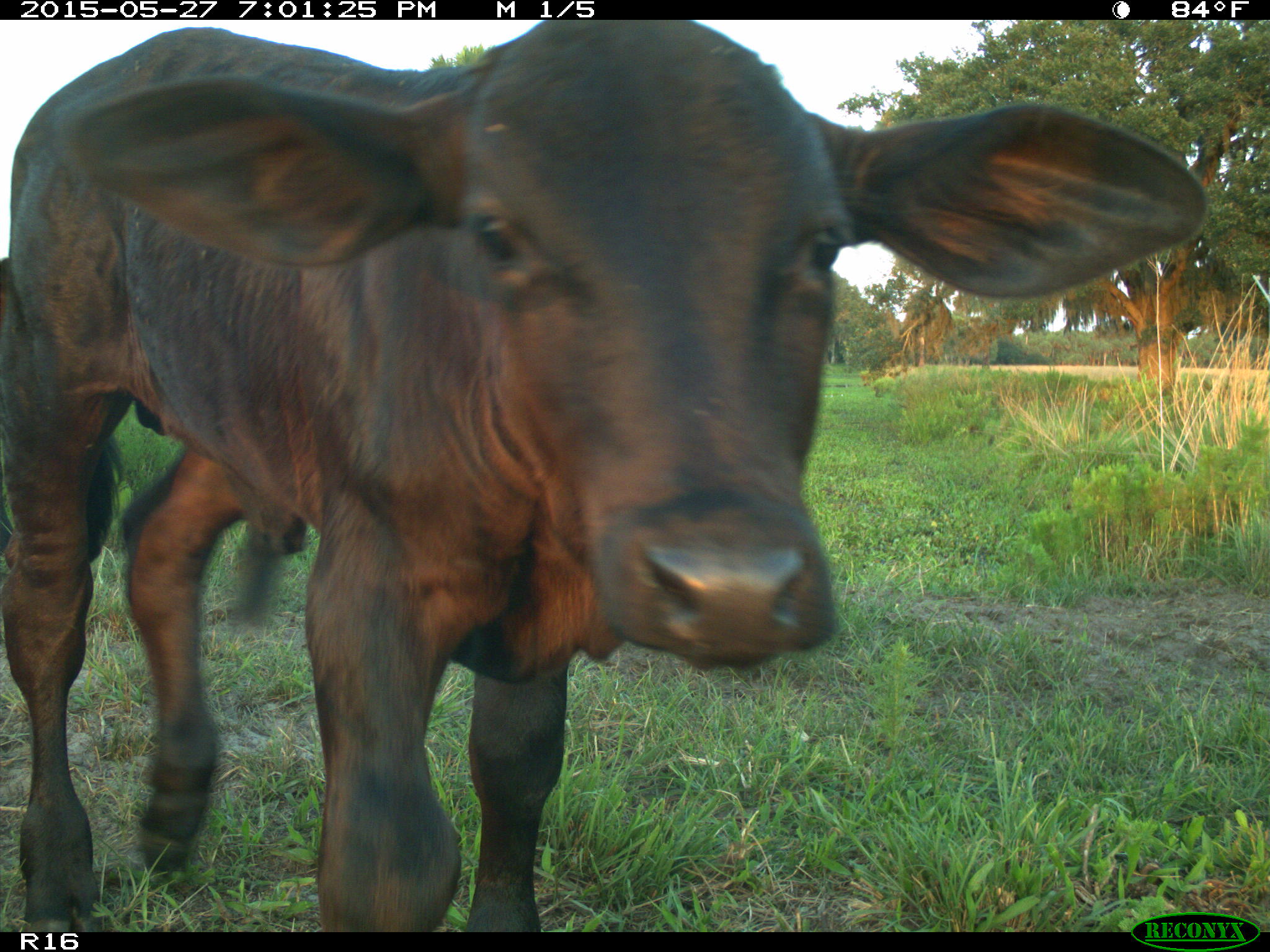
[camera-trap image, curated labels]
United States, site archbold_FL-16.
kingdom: Animalia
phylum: Chordata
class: Mammalia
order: Artiodactyla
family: Bovidae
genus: Bos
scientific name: Bos taurus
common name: domestic cow